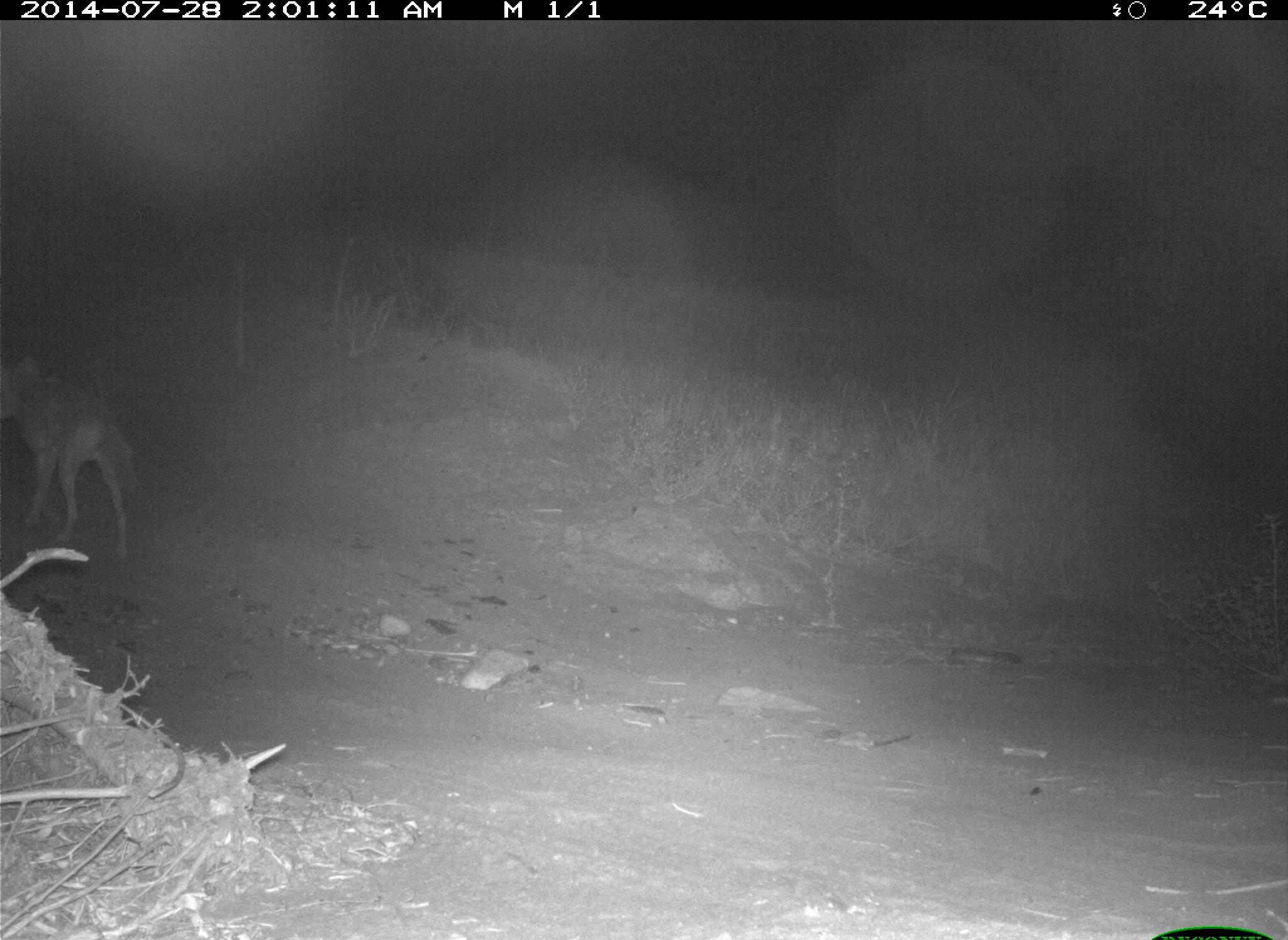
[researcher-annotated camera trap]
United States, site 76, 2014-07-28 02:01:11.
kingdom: Animalia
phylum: Chordata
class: Mammalia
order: Carnivora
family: Canidae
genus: Canis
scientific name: Canis latrans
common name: coyote